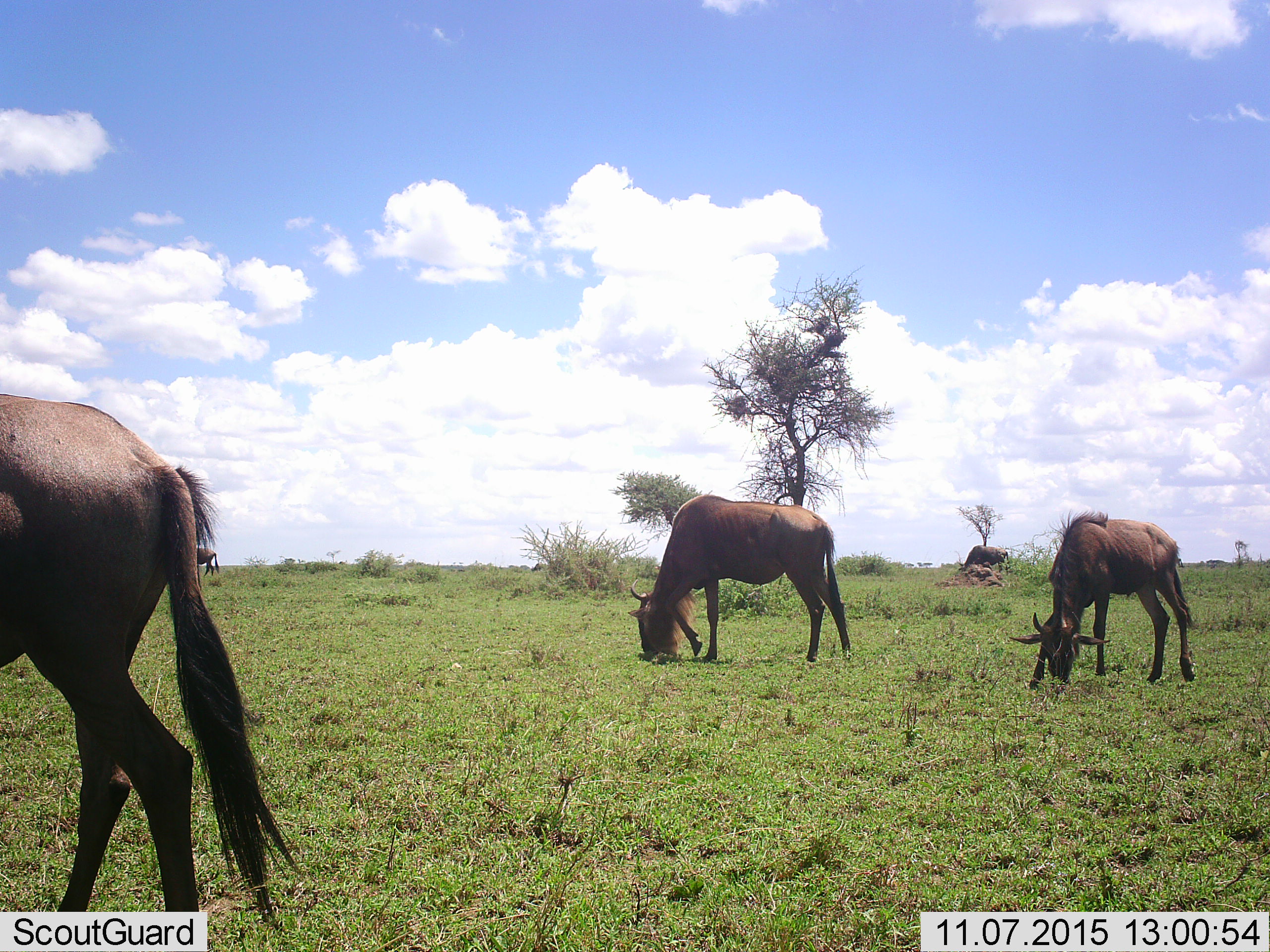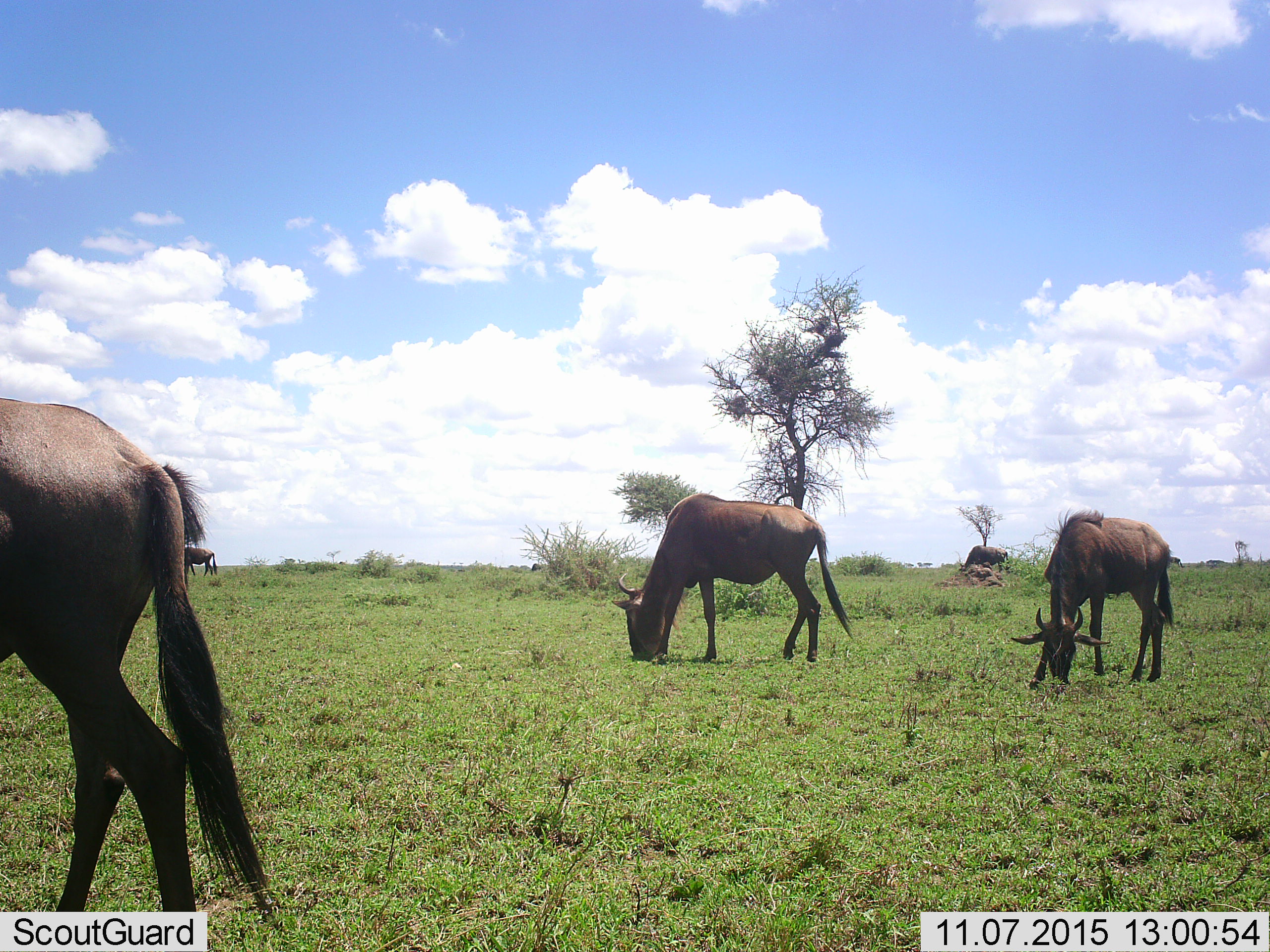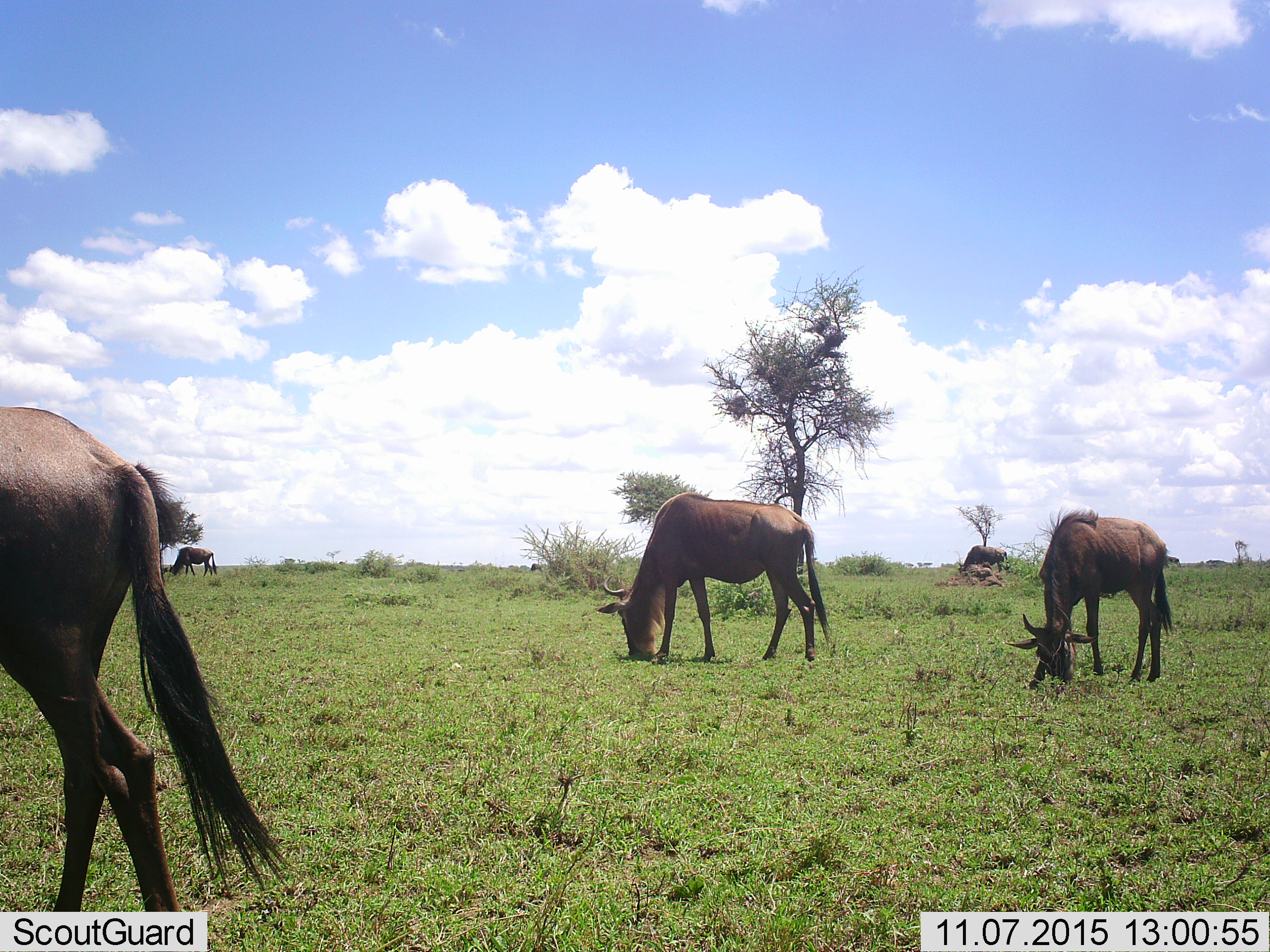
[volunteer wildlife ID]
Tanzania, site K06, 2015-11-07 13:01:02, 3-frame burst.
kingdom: Animalia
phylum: Chordata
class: Mammalia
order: Artiodactyla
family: Bovidae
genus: Connochaetes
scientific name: Connochaetes taurinus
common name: blue wildebeest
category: wildebeest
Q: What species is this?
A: Wildebeest (blue wildebeest) (Connochaetes taurinus).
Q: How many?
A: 5.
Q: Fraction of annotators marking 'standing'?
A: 25%.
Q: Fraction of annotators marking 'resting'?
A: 0%.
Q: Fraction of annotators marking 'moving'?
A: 12%.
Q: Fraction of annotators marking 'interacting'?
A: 0%.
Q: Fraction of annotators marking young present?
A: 12%.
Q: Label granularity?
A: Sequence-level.